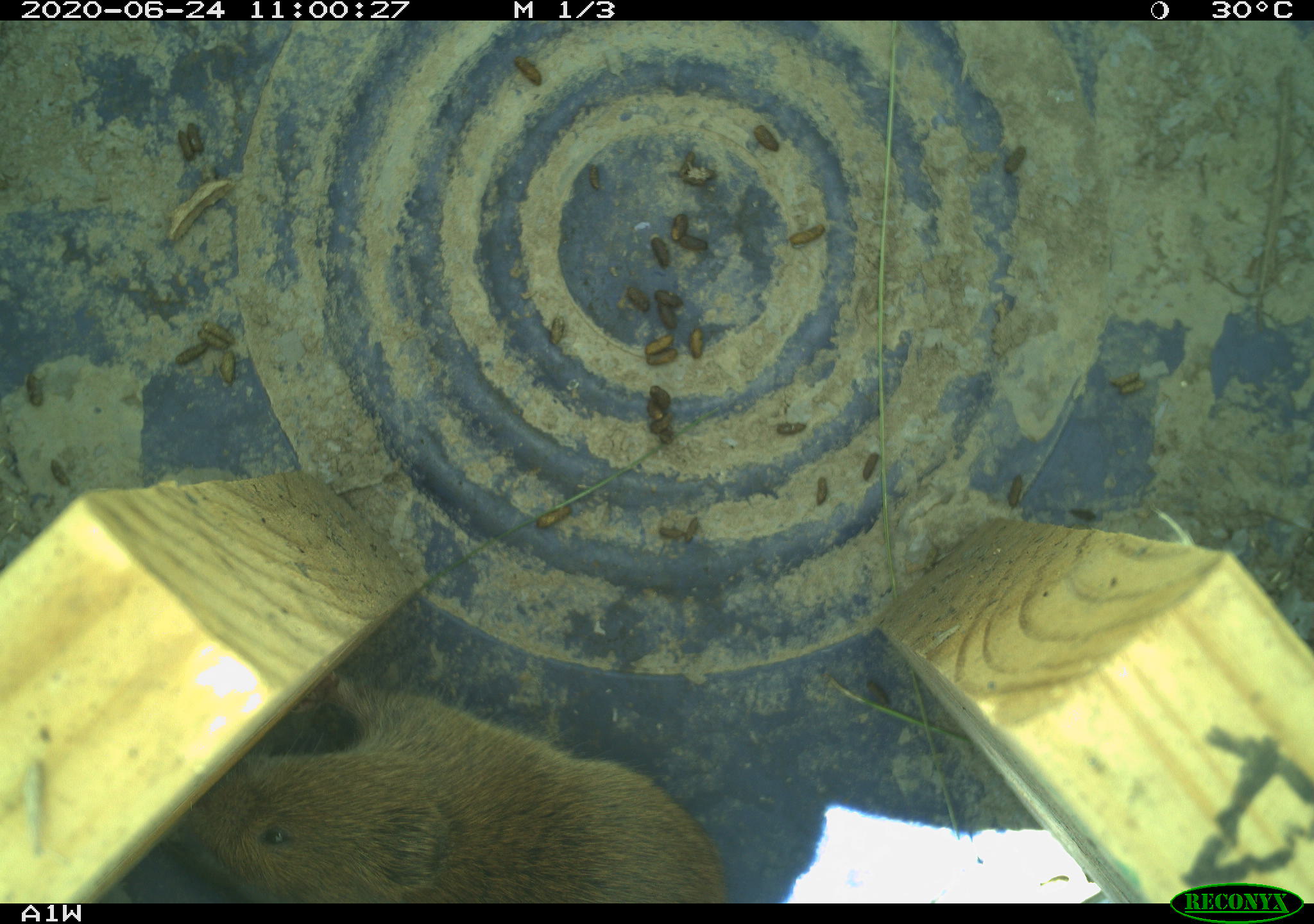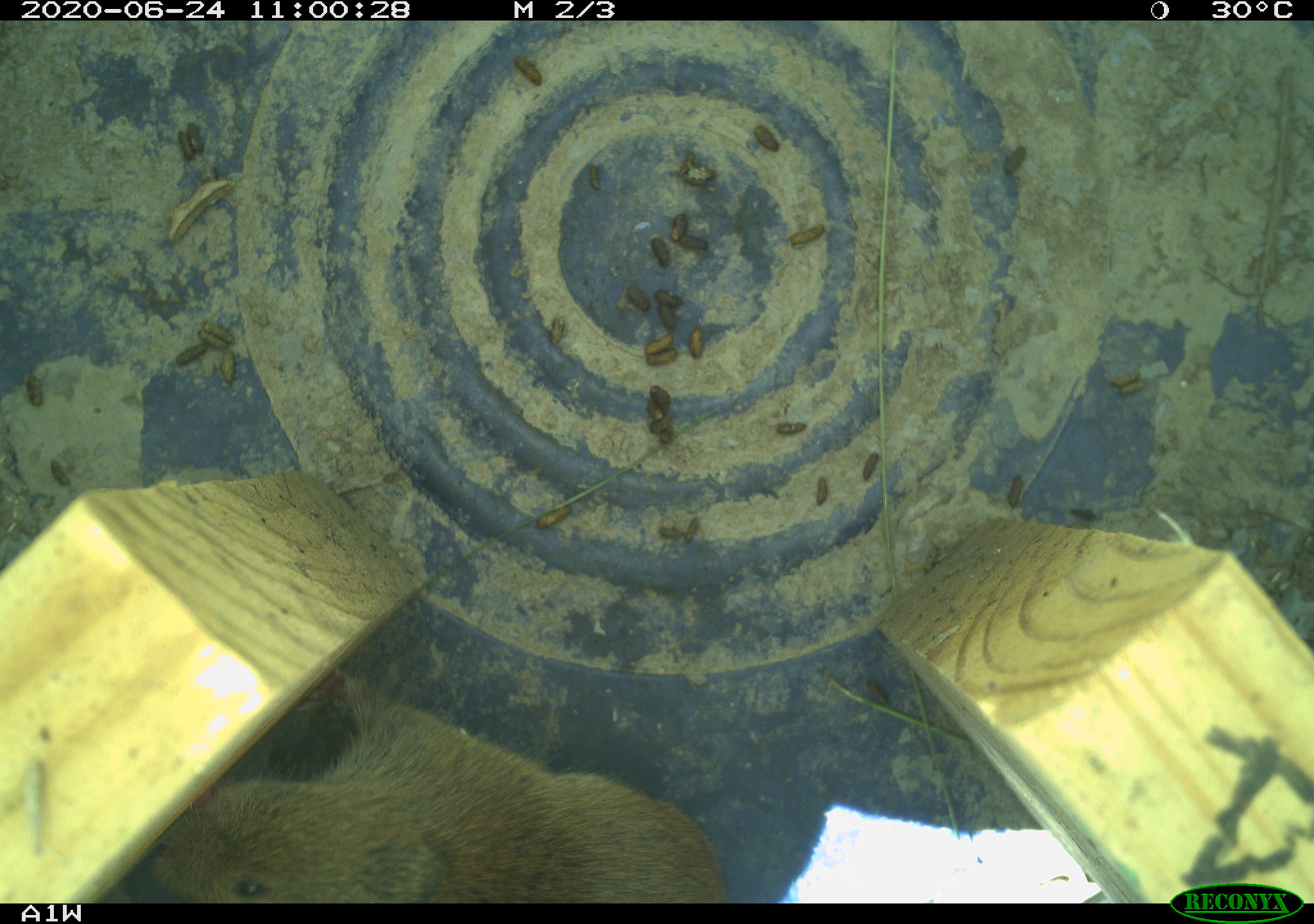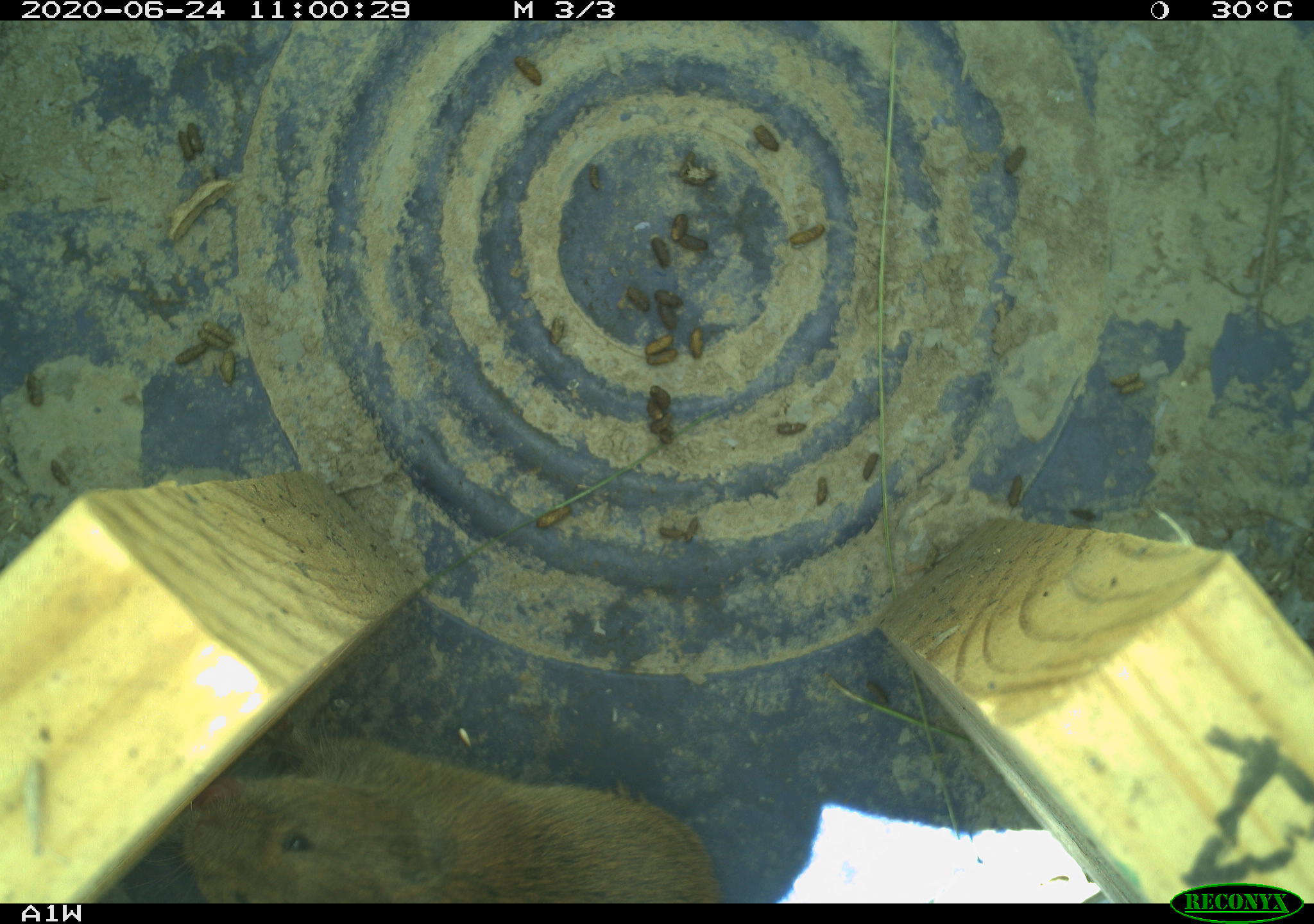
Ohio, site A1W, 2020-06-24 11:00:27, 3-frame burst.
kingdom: Animalia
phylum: Chordata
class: Mammalia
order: Rodentia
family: Cricetidae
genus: Microtus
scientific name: Microtus pennsylvanicus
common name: meadow vole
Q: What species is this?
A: Meadow vole (Microtus pennsylvanicus).